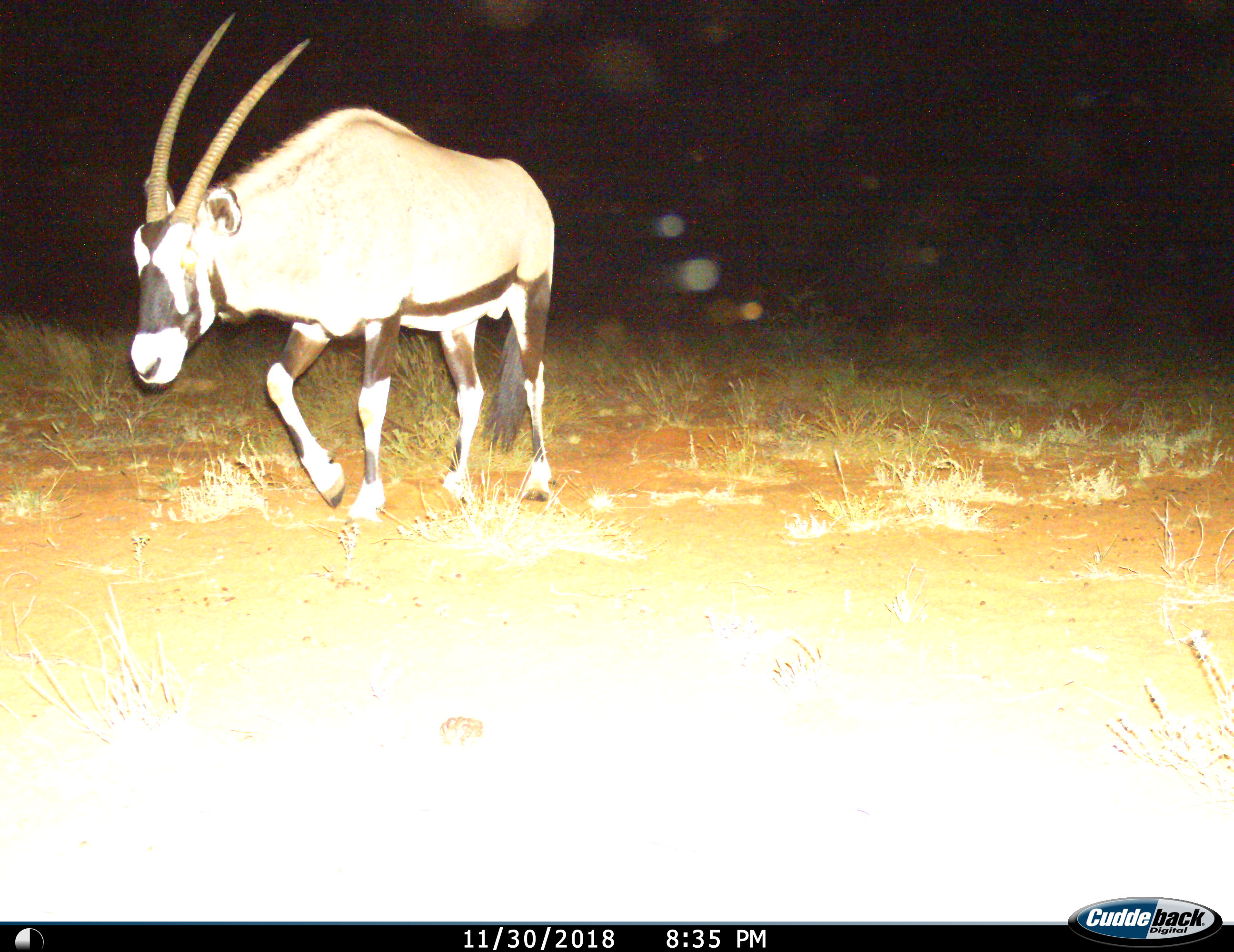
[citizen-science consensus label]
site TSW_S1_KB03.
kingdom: Animalia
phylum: Chordata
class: Mammalia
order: Artiodactyla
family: Bovidae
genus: Oryx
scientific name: Oryx gazella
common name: gemsbok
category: oryx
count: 1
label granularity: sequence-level